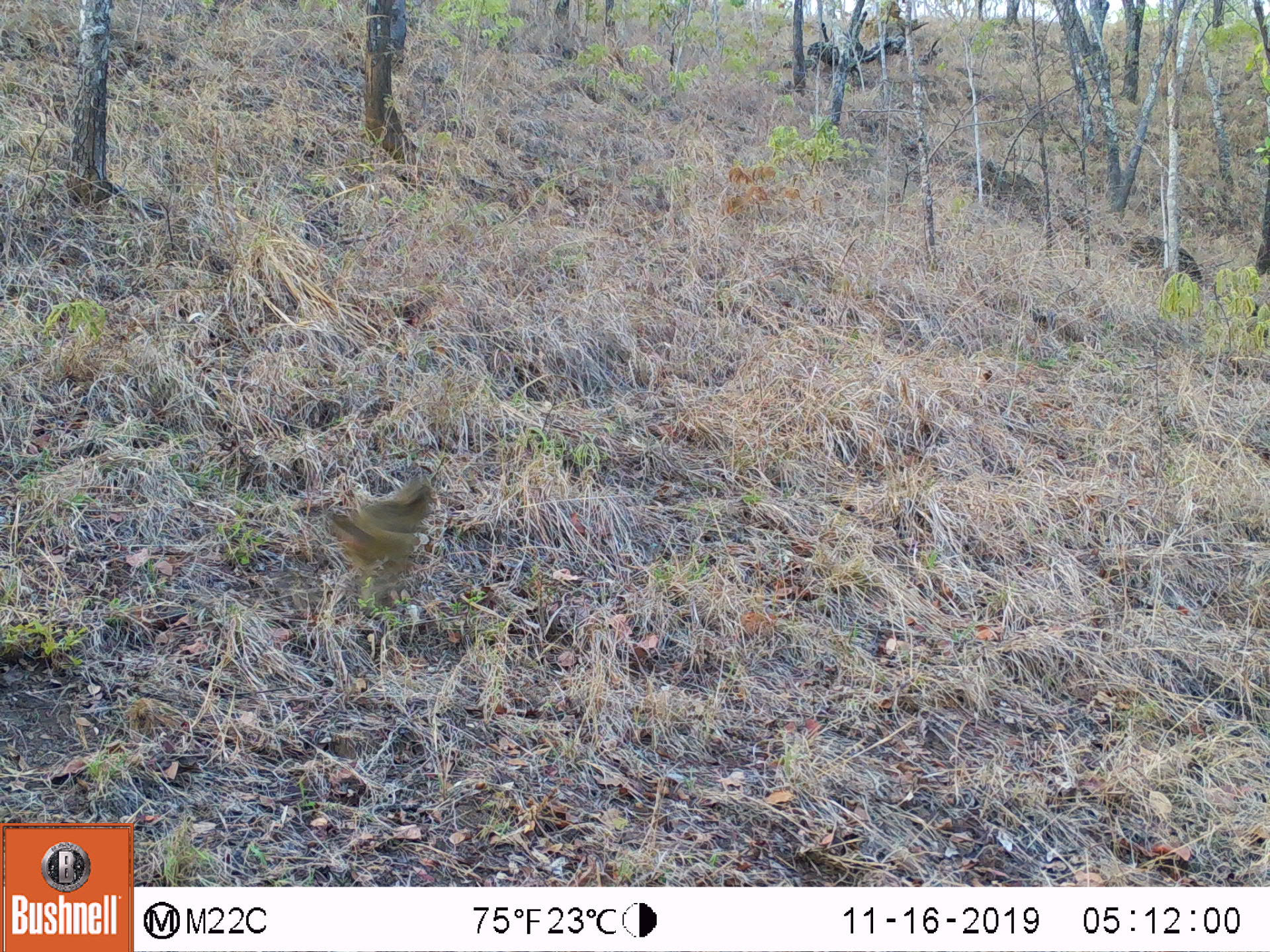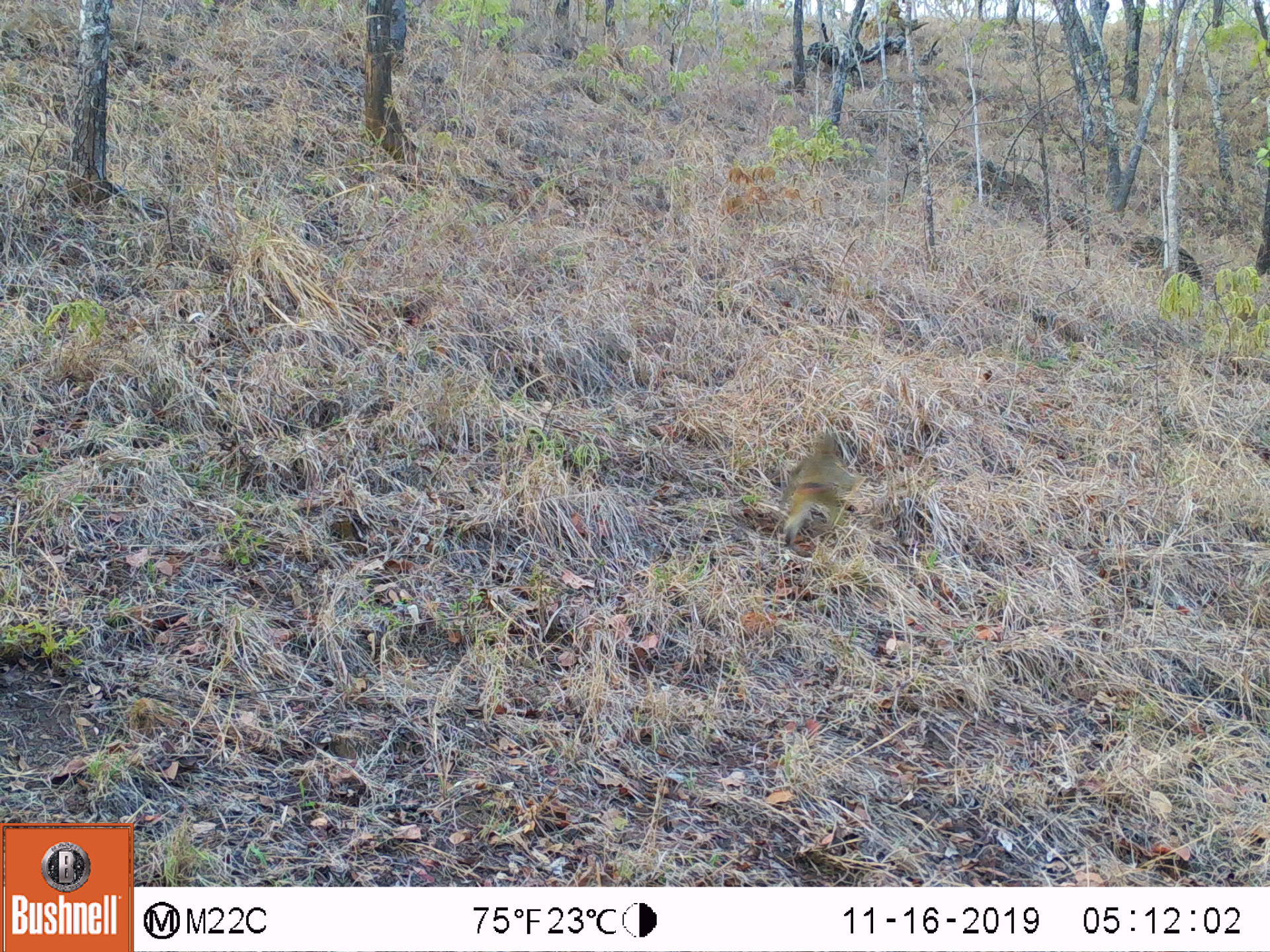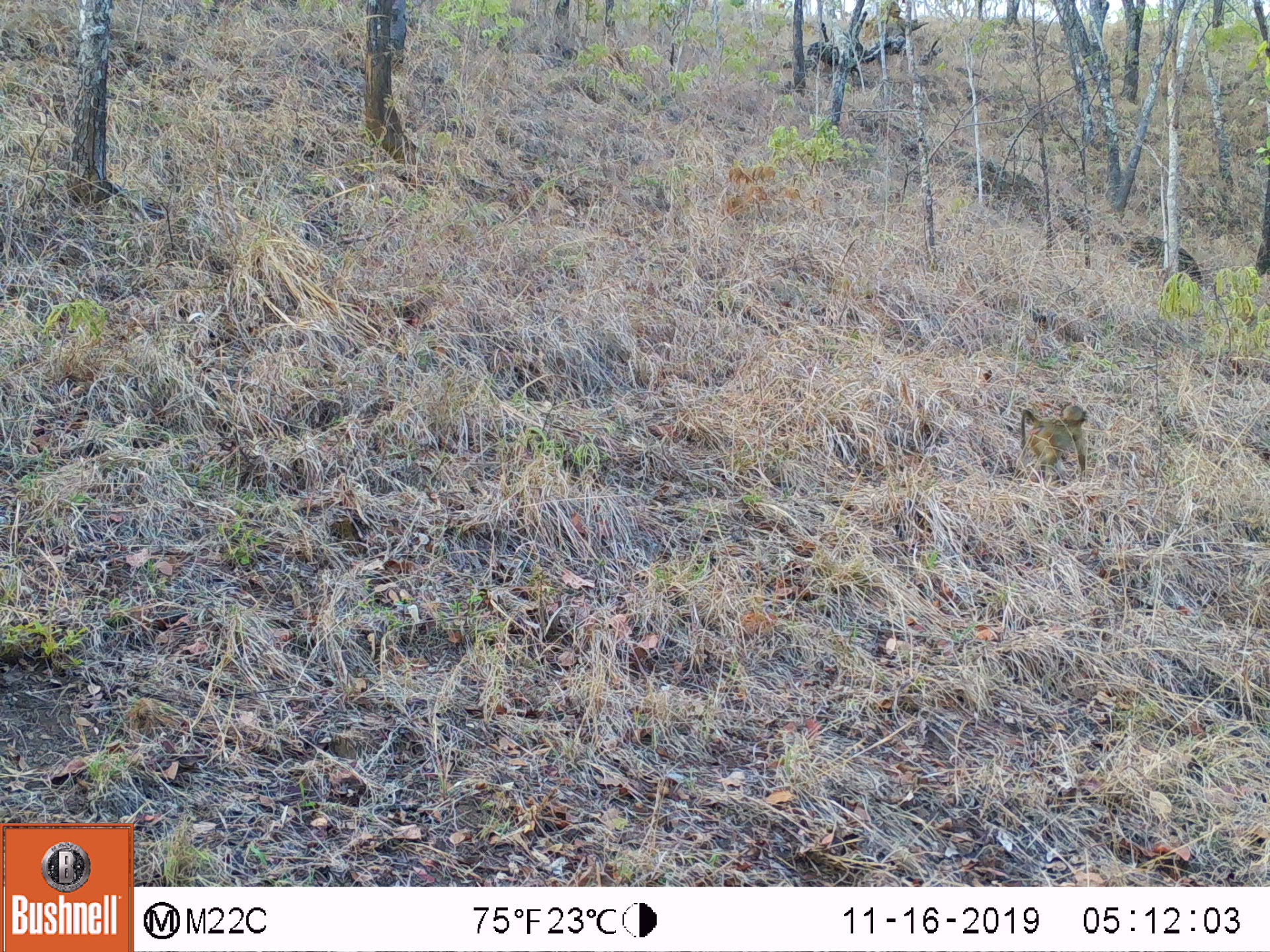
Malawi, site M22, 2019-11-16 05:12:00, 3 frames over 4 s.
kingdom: Animalia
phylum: Chordata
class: Mammalia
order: Primates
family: Cercopithecidae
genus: Papio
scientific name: Papio cynocephalus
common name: yellow baboon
Yellow baboon (Papio cynocephalus), count 1.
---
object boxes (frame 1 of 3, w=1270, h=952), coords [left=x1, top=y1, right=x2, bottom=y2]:
yellow baboon: [left=320, top=477, right=440, bottom=591]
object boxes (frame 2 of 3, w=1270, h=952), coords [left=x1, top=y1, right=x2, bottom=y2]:
yellow baboon: [left=775, top=433, right=855, bottom=548]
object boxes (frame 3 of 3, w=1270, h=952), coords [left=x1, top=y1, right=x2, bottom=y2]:
yellow baboon: [left=1017, top=402, right=1090, bottom=476]